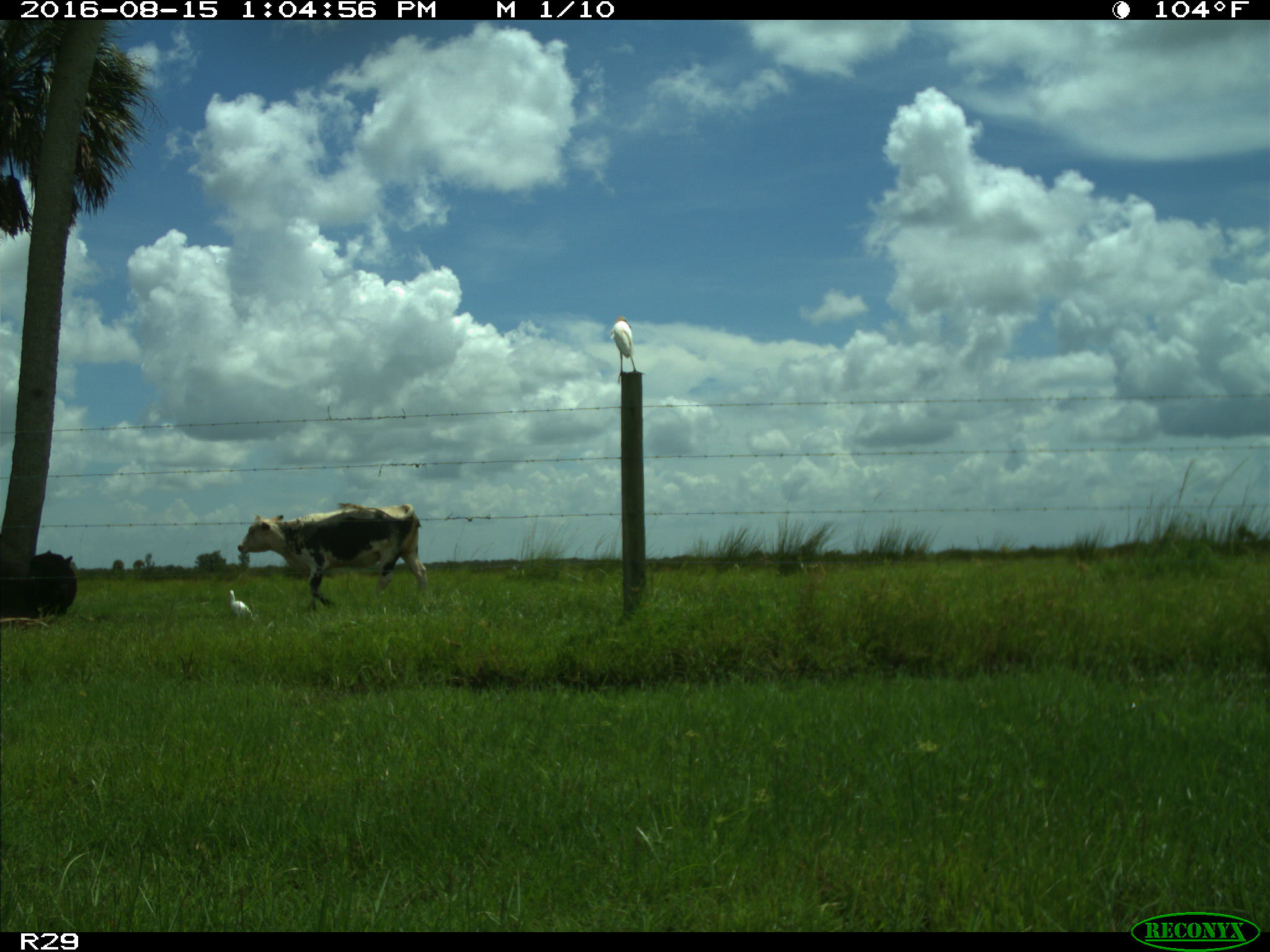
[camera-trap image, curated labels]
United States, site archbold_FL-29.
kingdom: Animalia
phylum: Chordata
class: Mammalia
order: Artiodactyla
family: Bovidae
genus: Bos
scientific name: Bos taurus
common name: domestic cow